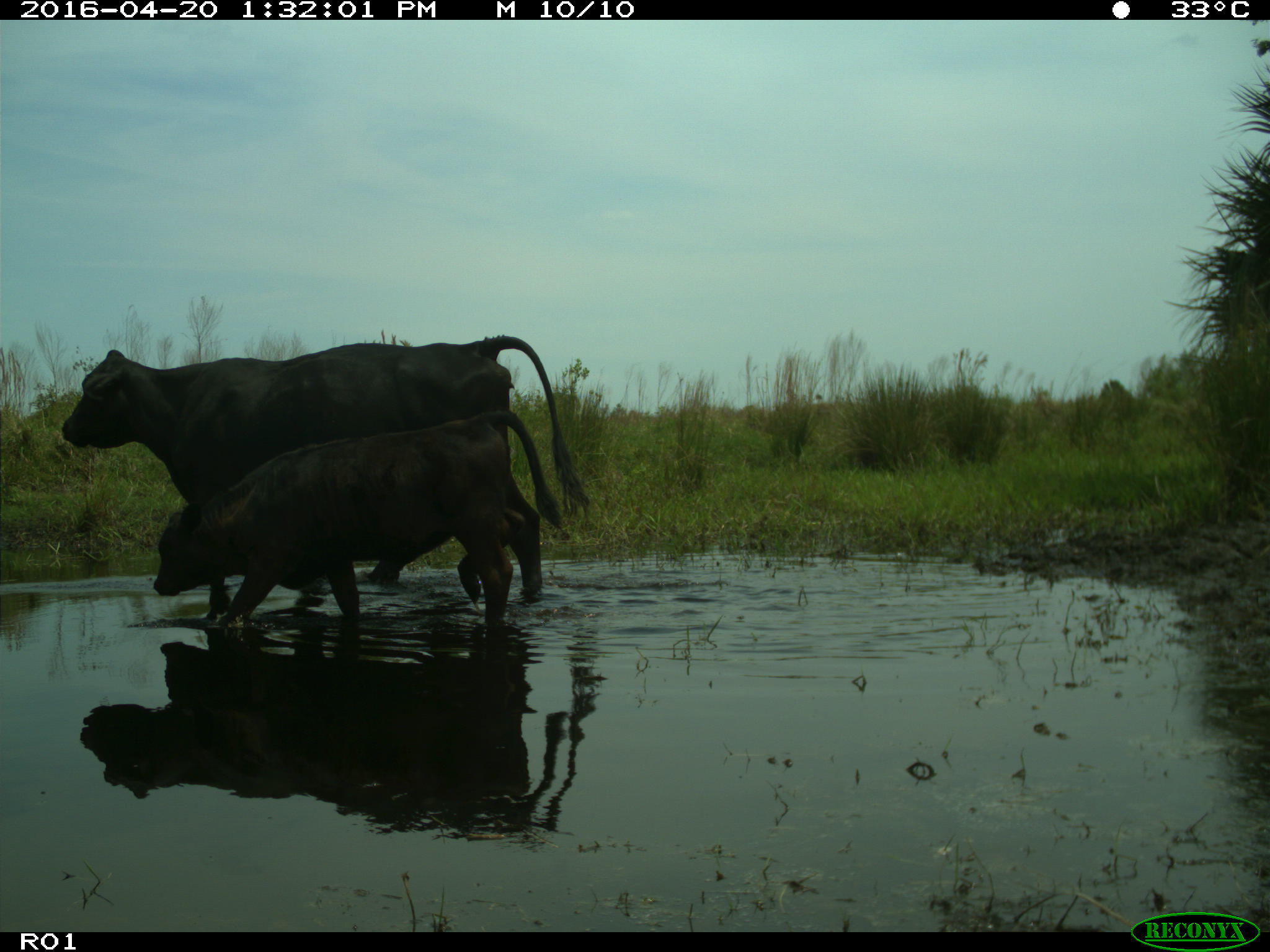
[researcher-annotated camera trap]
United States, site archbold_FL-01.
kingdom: Animalia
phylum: Chordata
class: Mammalia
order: Artiodactyla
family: Bovidae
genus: Bos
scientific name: Bos taurus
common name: domestic cow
Bos taurus (domestic cow).